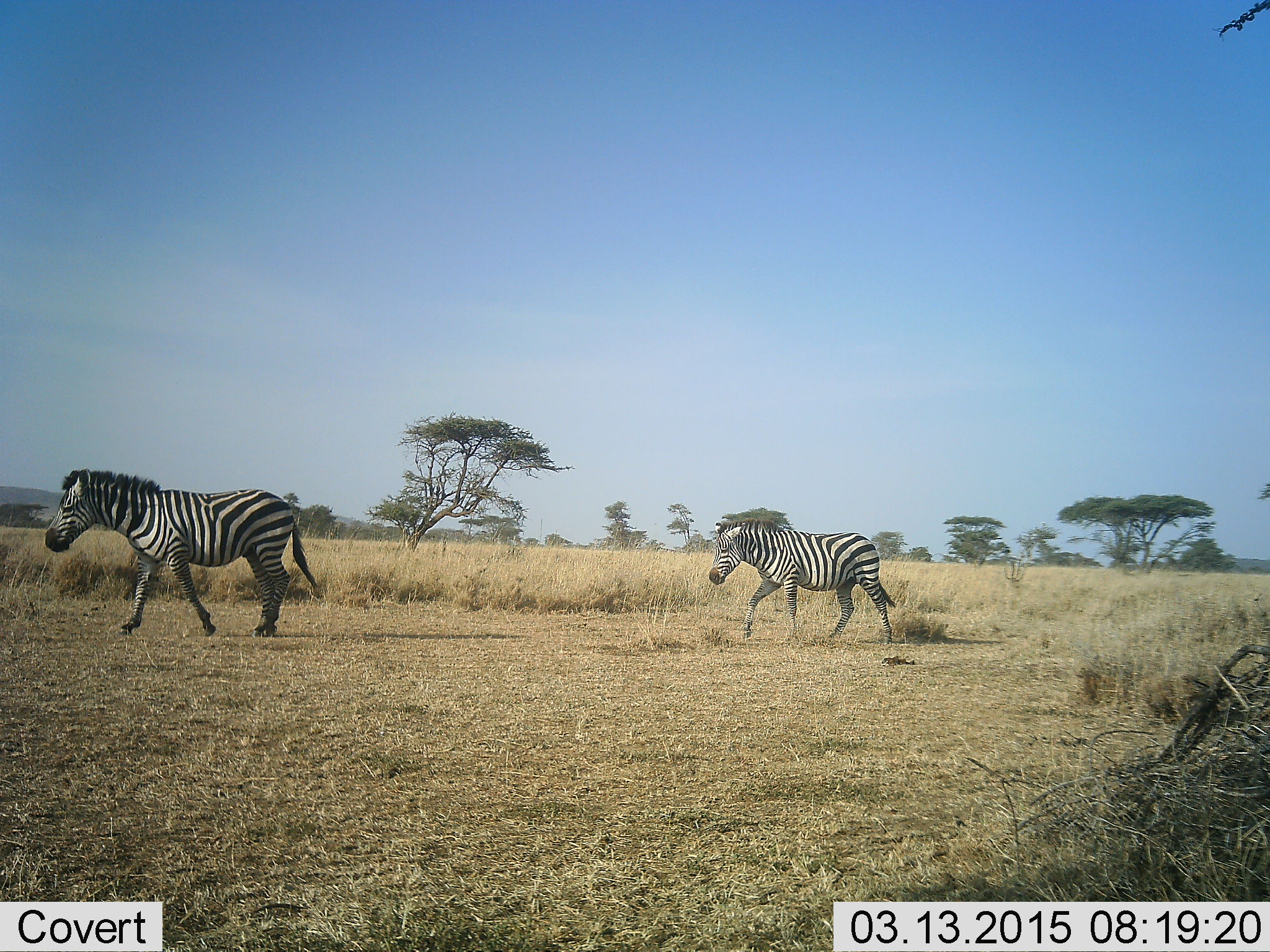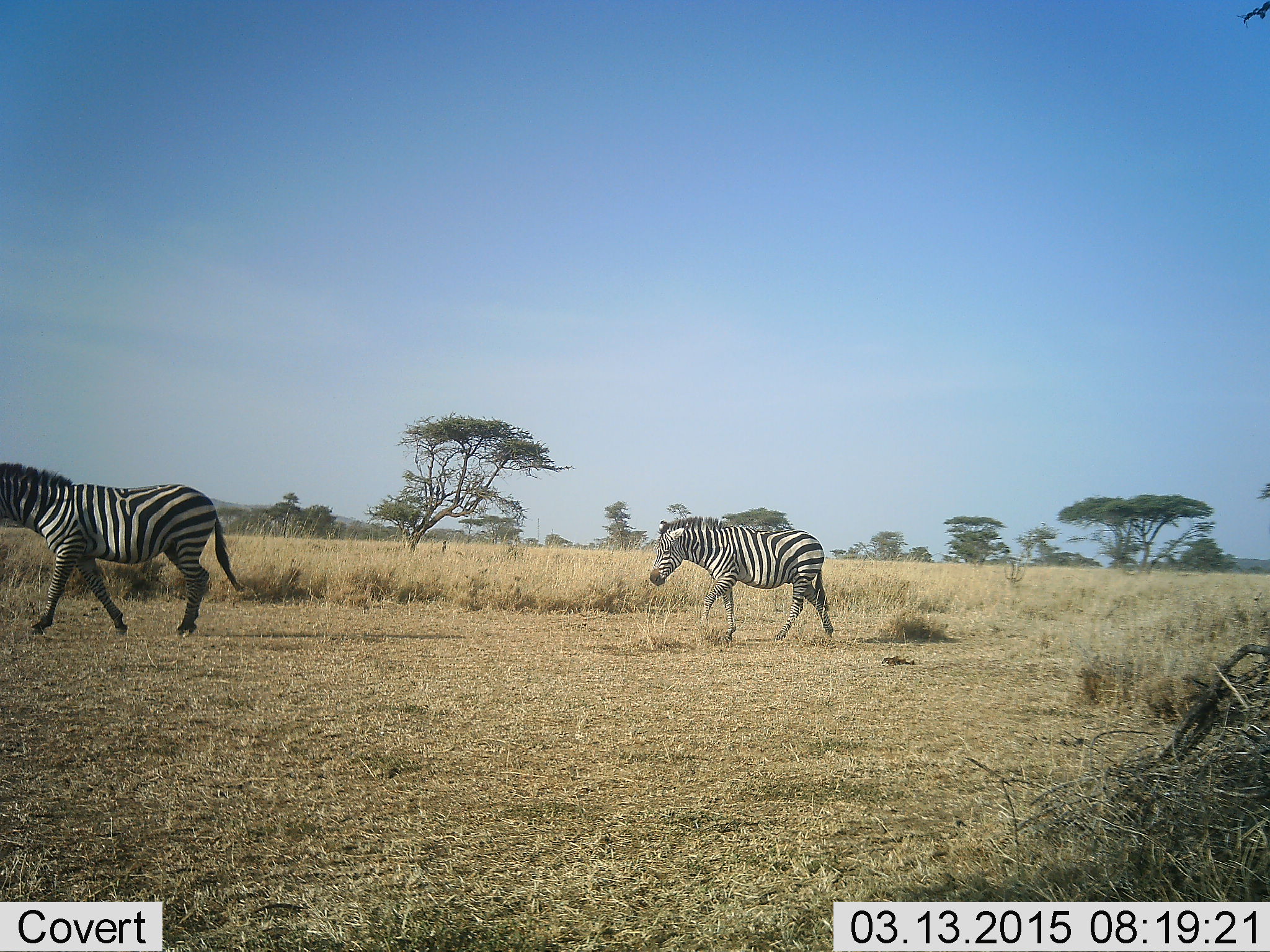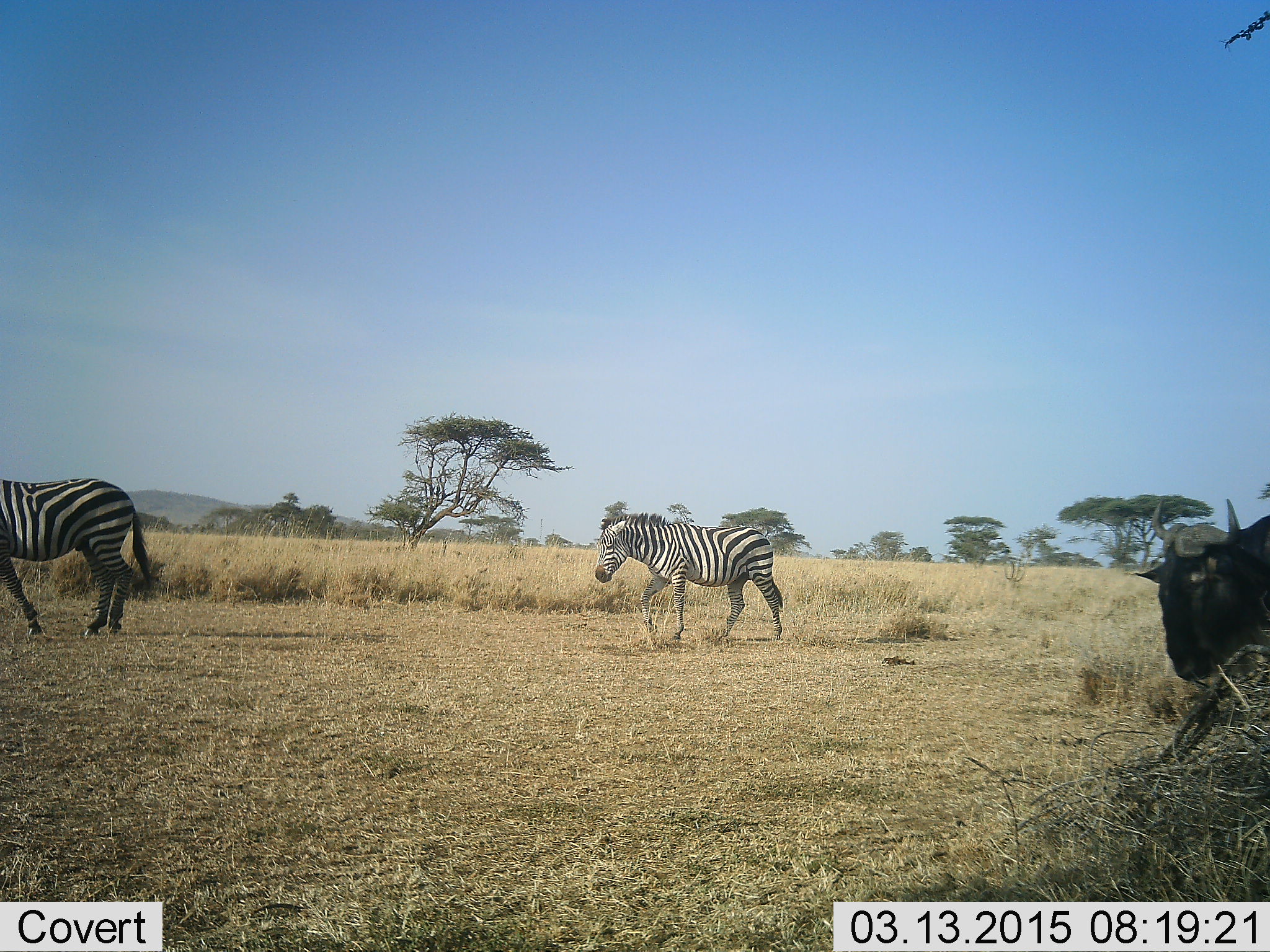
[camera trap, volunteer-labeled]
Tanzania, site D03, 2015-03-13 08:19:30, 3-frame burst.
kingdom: Animalia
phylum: Chordata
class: Mammalia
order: Artiodactyla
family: Bovidae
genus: Connochaetes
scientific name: Connochaetes taurinus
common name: blue wildebeest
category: wildebeest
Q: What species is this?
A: Wildebeest (blue wildebeest) (Connochaetes taurinus).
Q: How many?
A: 1.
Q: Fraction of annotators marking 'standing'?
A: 10%.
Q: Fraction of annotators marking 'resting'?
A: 0%.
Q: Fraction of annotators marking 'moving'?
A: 90%.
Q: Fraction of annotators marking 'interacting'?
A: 0%.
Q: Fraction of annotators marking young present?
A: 0%.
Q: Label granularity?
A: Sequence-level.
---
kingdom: Animalia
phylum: Chordata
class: Mammalia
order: Perissodactyla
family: Equidae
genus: Equus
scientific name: Equus quagga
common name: plains zebra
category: zebra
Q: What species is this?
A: Zebra (plains zebra) (Equus quagga).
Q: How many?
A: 2.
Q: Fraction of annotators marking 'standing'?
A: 5%.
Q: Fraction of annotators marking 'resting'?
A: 0%.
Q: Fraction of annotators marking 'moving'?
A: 95%.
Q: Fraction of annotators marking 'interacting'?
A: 0%.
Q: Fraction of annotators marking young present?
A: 10%.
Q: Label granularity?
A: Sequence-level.